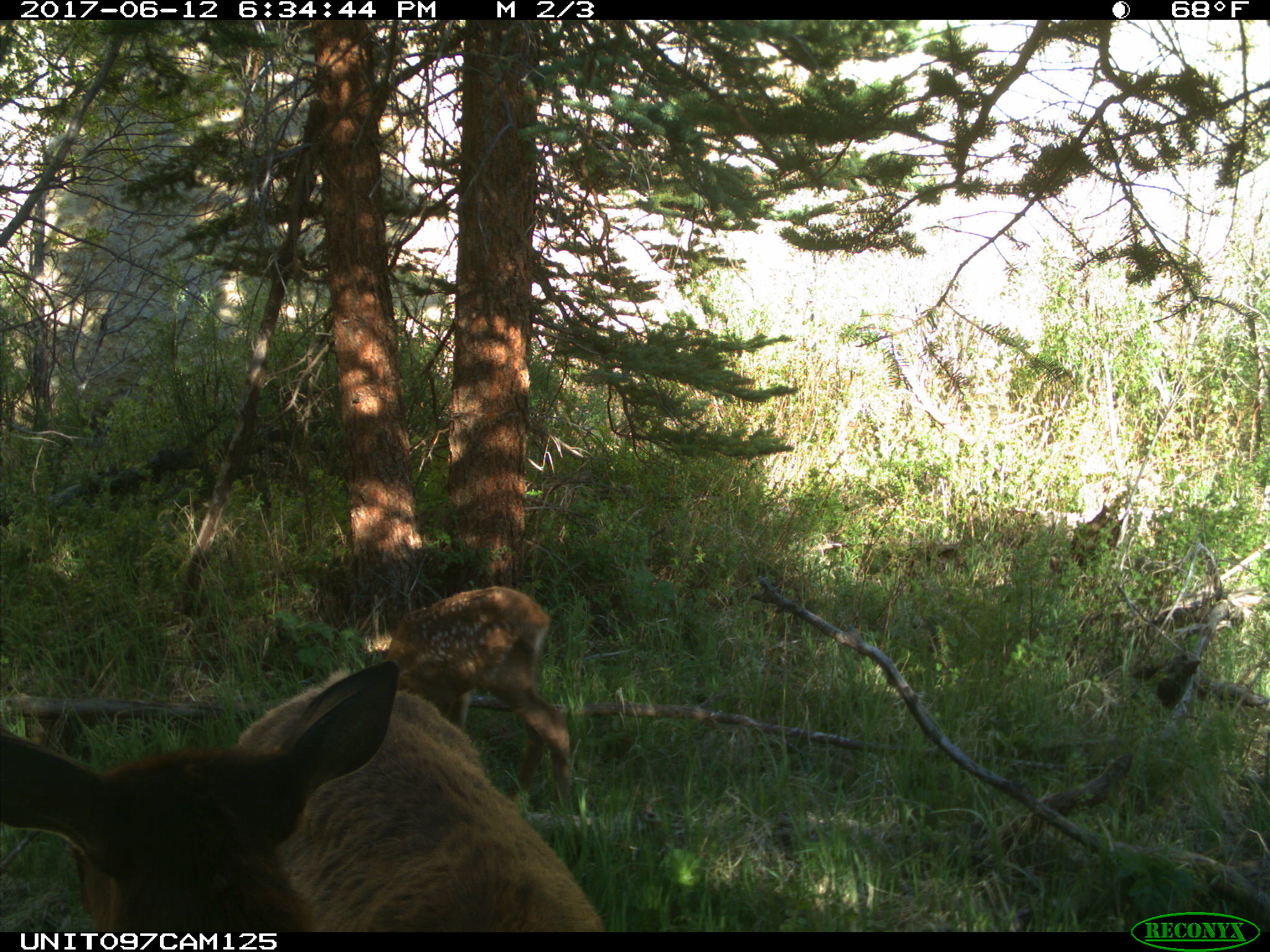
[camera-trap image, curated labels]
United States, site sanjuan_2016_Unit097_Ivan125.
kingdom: Animalia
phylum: Chordata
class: Mammalia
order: Artiodactyla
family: Cervidae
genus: Cervus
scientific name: Cervus elaphus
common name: red deer